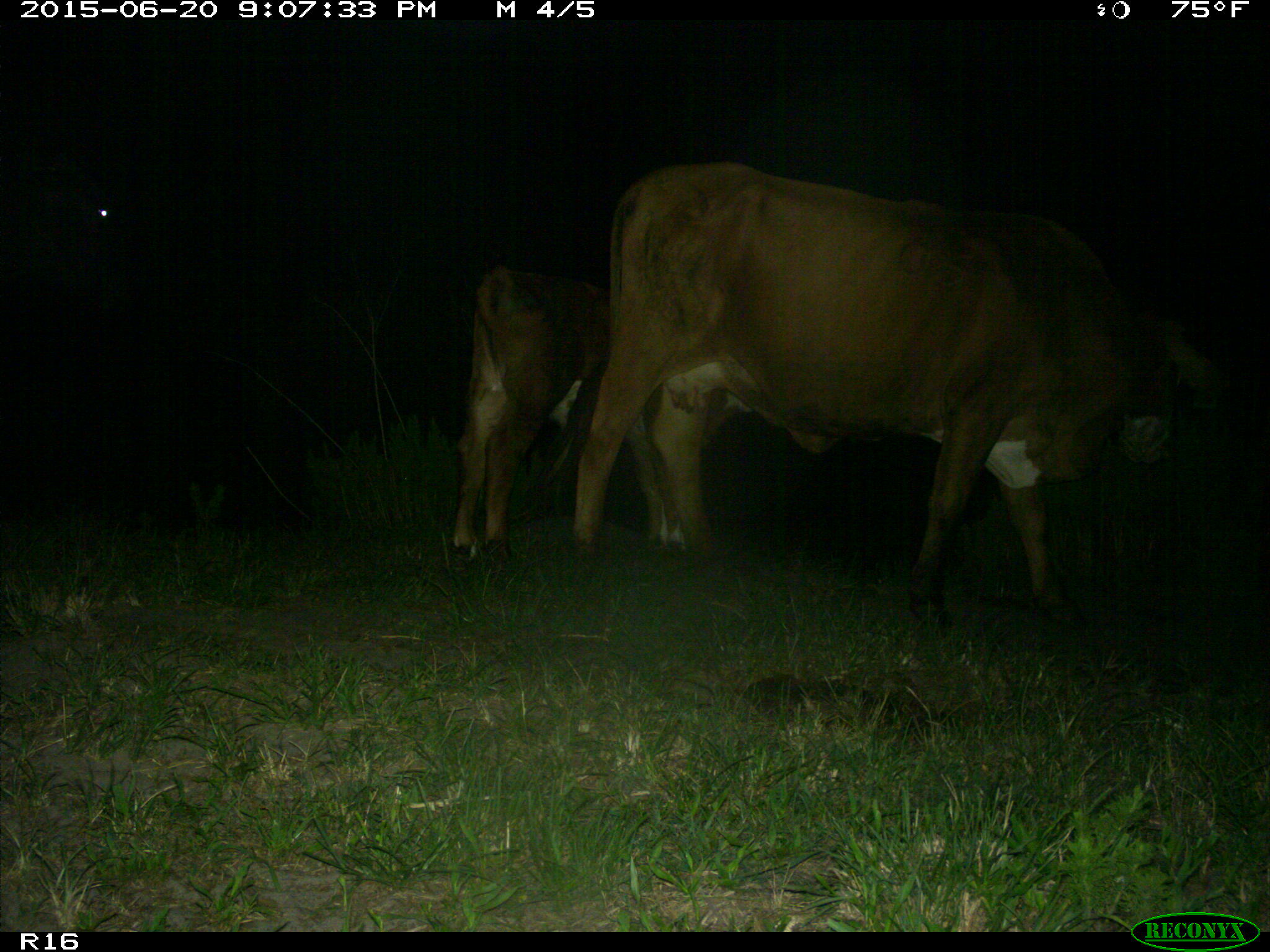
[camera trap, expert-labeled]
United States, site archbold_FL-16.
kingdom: Animalia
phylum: Chordata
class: Mammalia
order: Artiodactyla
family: Bovidae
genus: Bos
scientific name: Bos taurus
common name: domestic cow